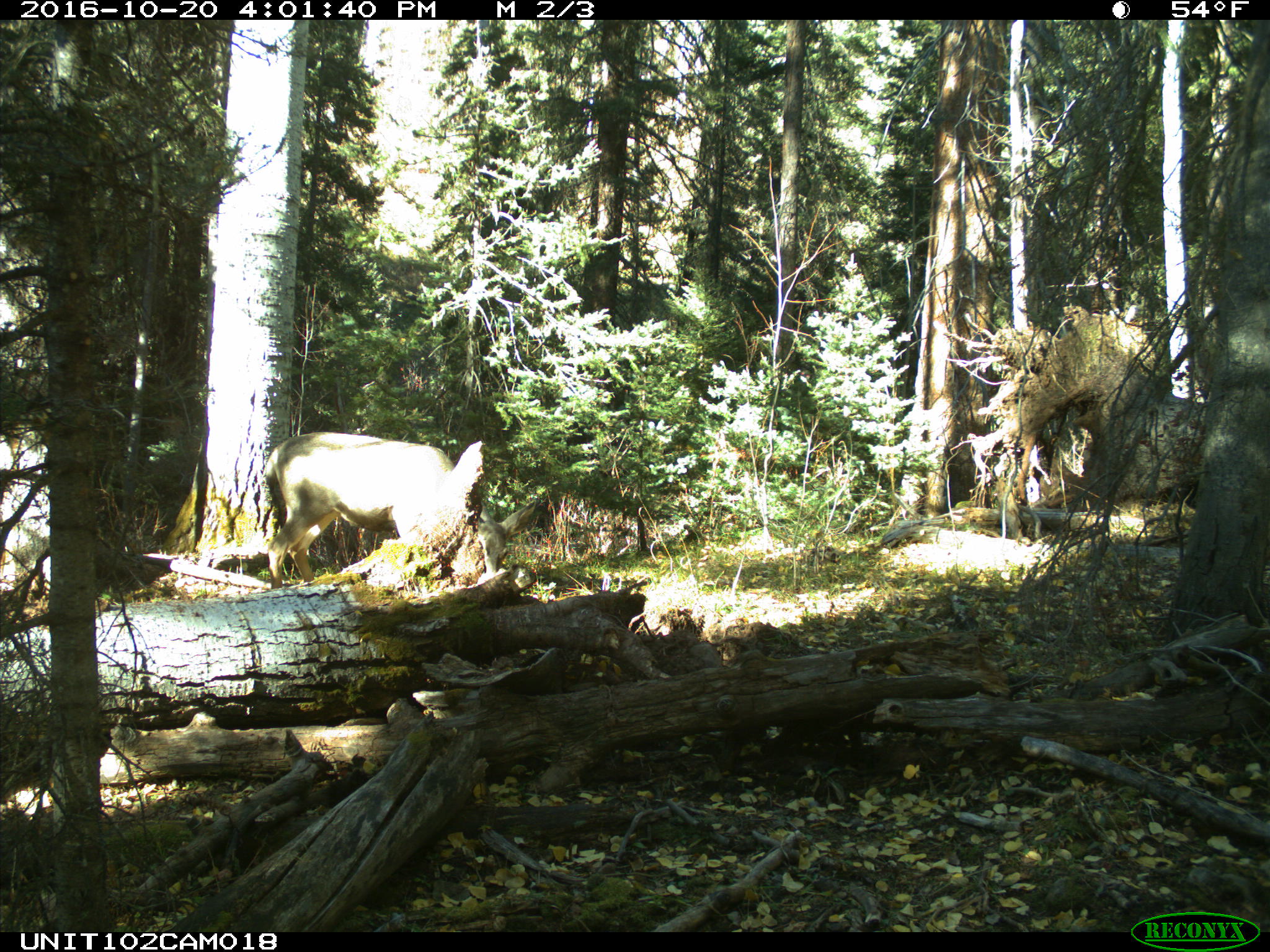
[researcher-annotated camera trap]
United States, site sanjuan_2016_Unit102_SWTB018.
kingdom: Animalia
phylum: Chordata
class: Mammalia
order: Artiodactyla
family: Cervidae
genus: Odocoileus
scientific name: Odocoileus hemionus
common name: mule deer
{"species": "Odocoileus hemionus (mule deer)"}